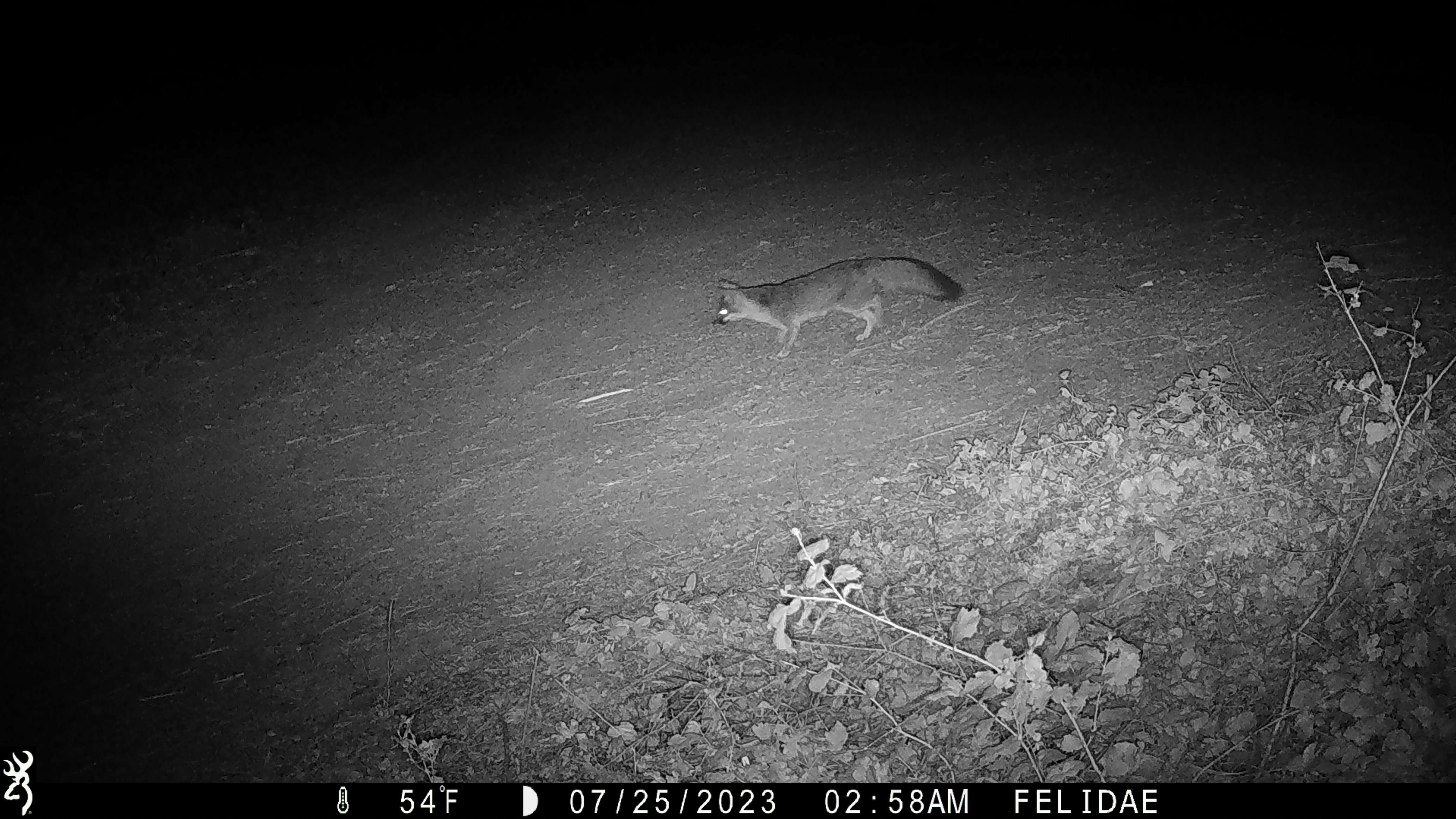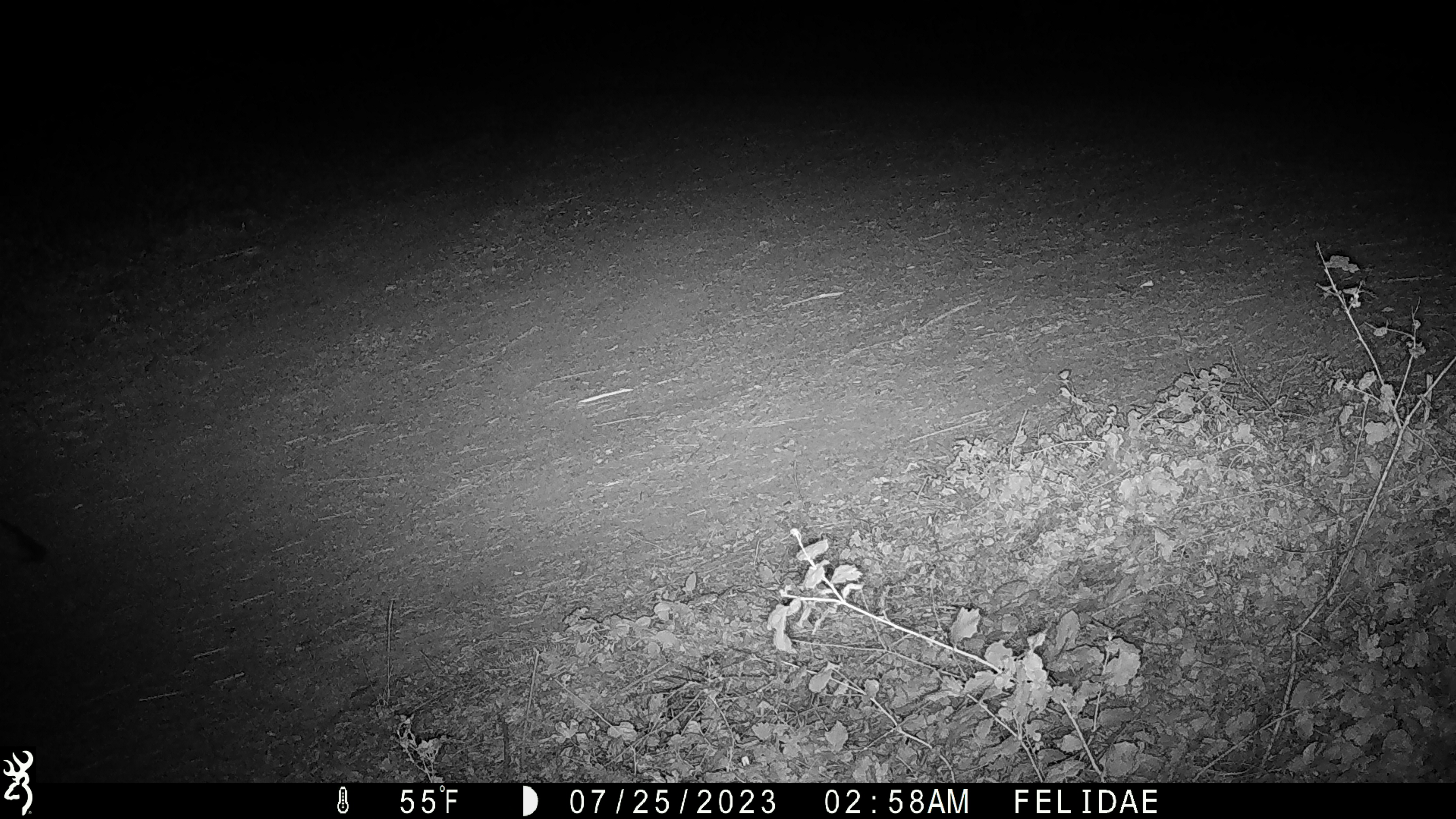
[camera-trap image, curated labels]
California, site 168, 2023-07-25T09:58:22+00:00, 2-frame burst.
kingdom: Animalia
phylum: Chordata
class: Mammalia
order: Carnivora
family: Canidae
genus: Urocyon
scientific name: Urocyon cinereoargenteus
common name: gray fox